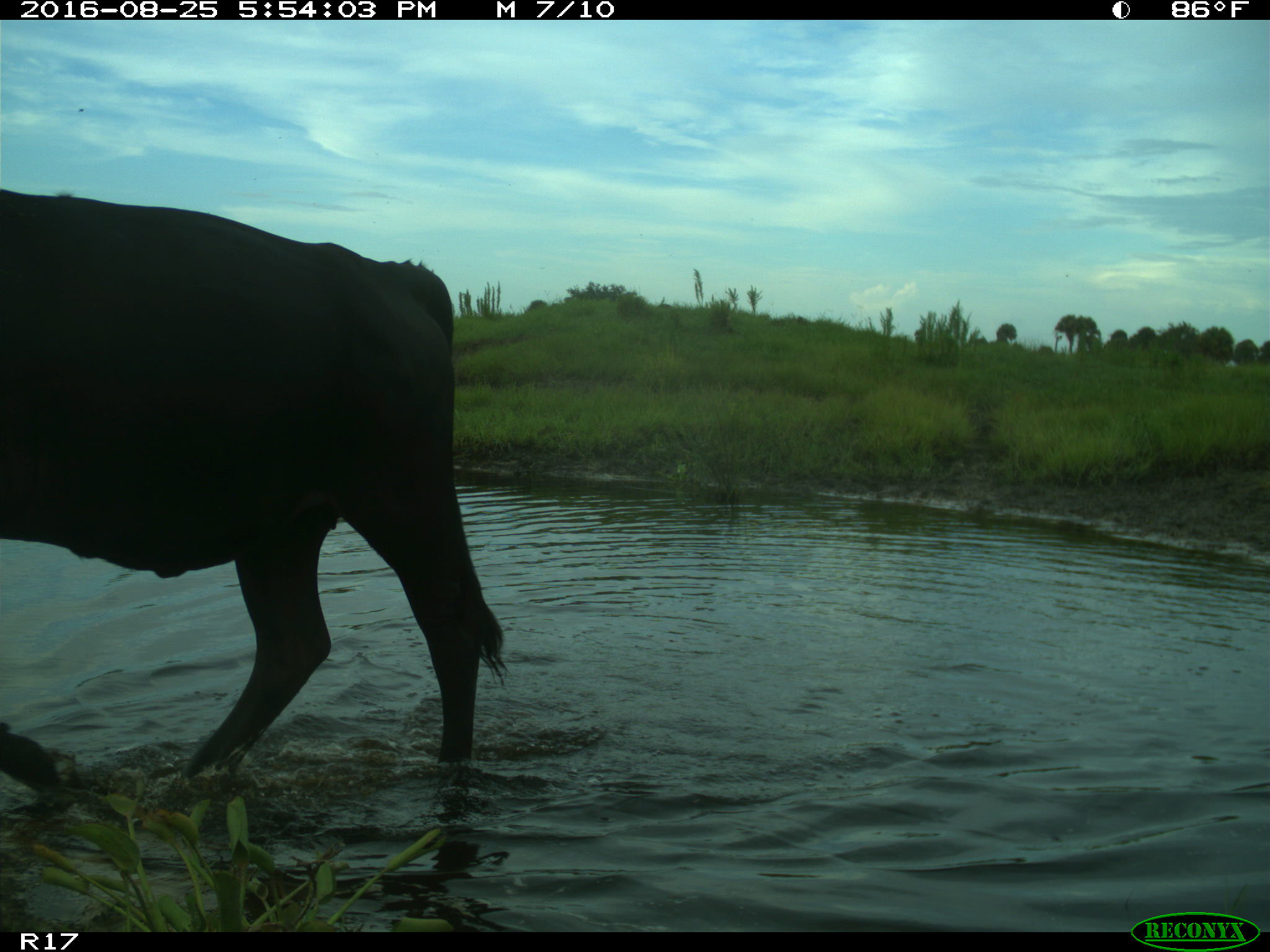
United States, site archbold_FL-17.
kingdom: Animalia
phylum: Chordata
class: Mammalia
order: Artiodactyla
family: Bovidae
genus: Bos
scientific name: Bos taurus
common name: domestic cow